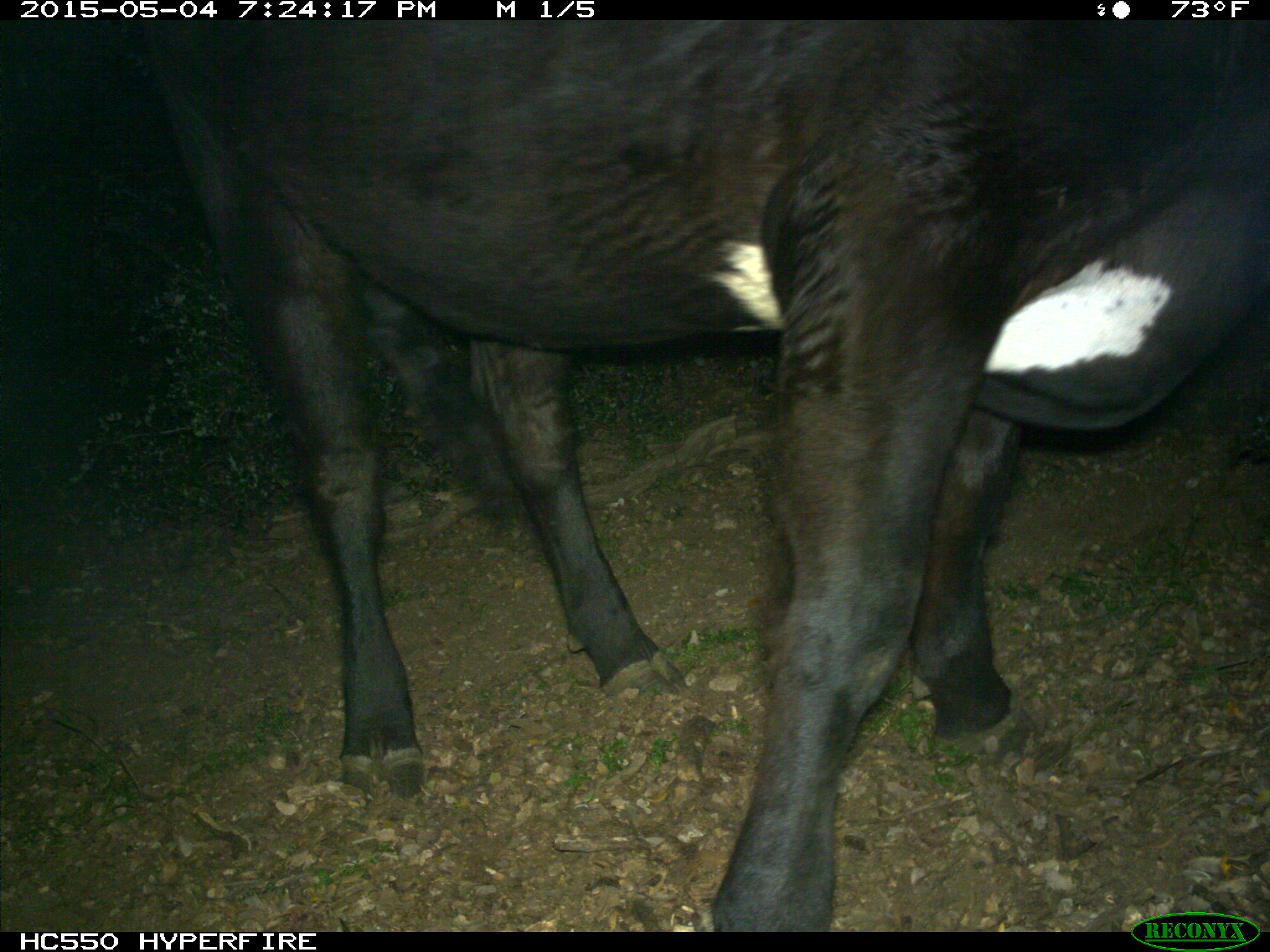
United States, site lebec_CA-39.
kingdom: Animalia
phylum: Chordata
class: Mammalia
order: Artiodactyla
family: Bovidae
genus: Bos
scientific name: Bos taurus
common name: domestic cow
Bos taurus (domestic cow).